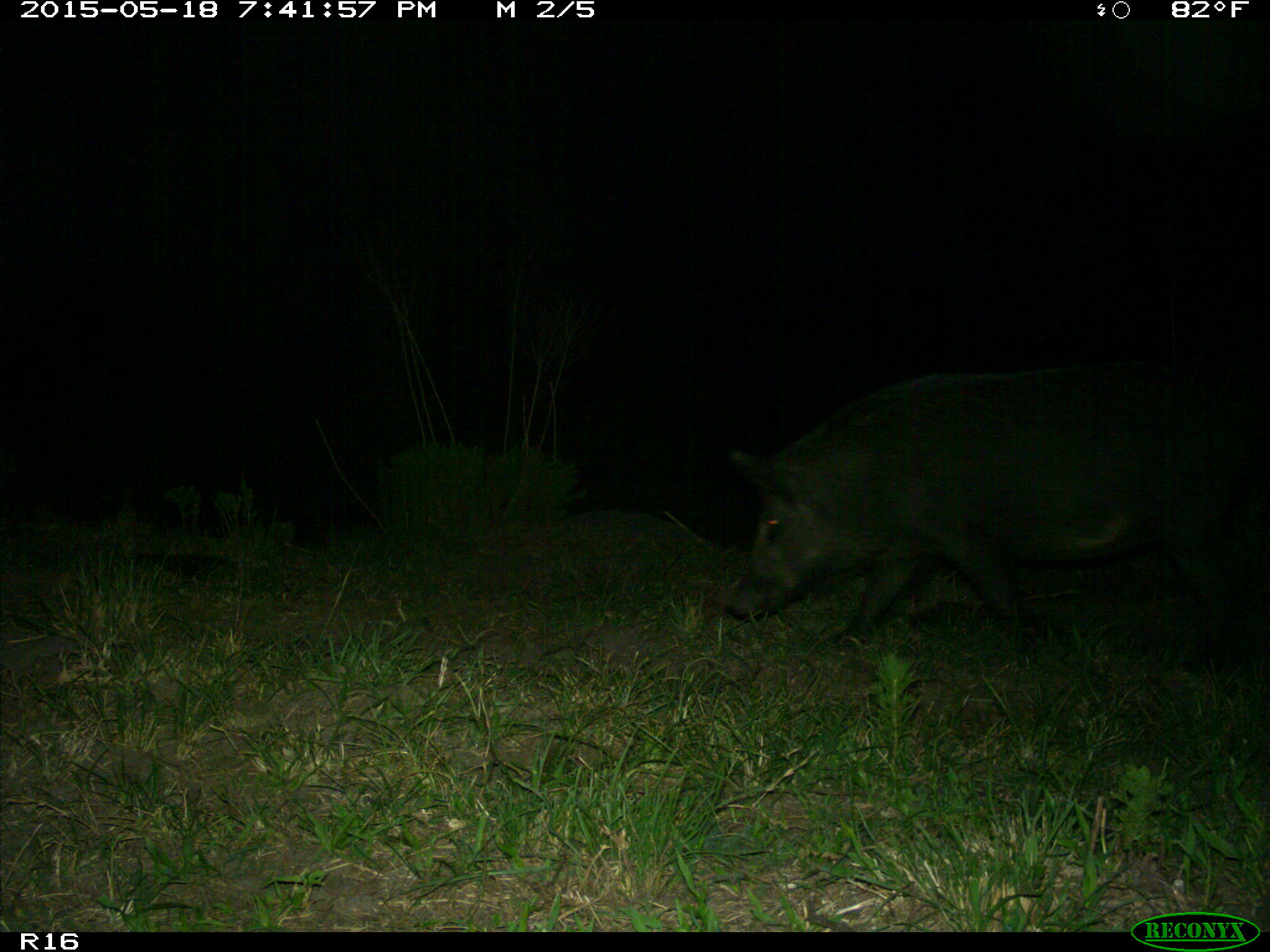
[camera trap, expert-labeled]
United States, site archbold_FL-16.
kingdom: Animalia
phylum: Chordata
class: Mammalia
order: Artiodactyla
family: Suidae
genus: Sus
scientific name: Sus scrofa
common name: wild boar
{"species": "Sus scrofa (wild boar)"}